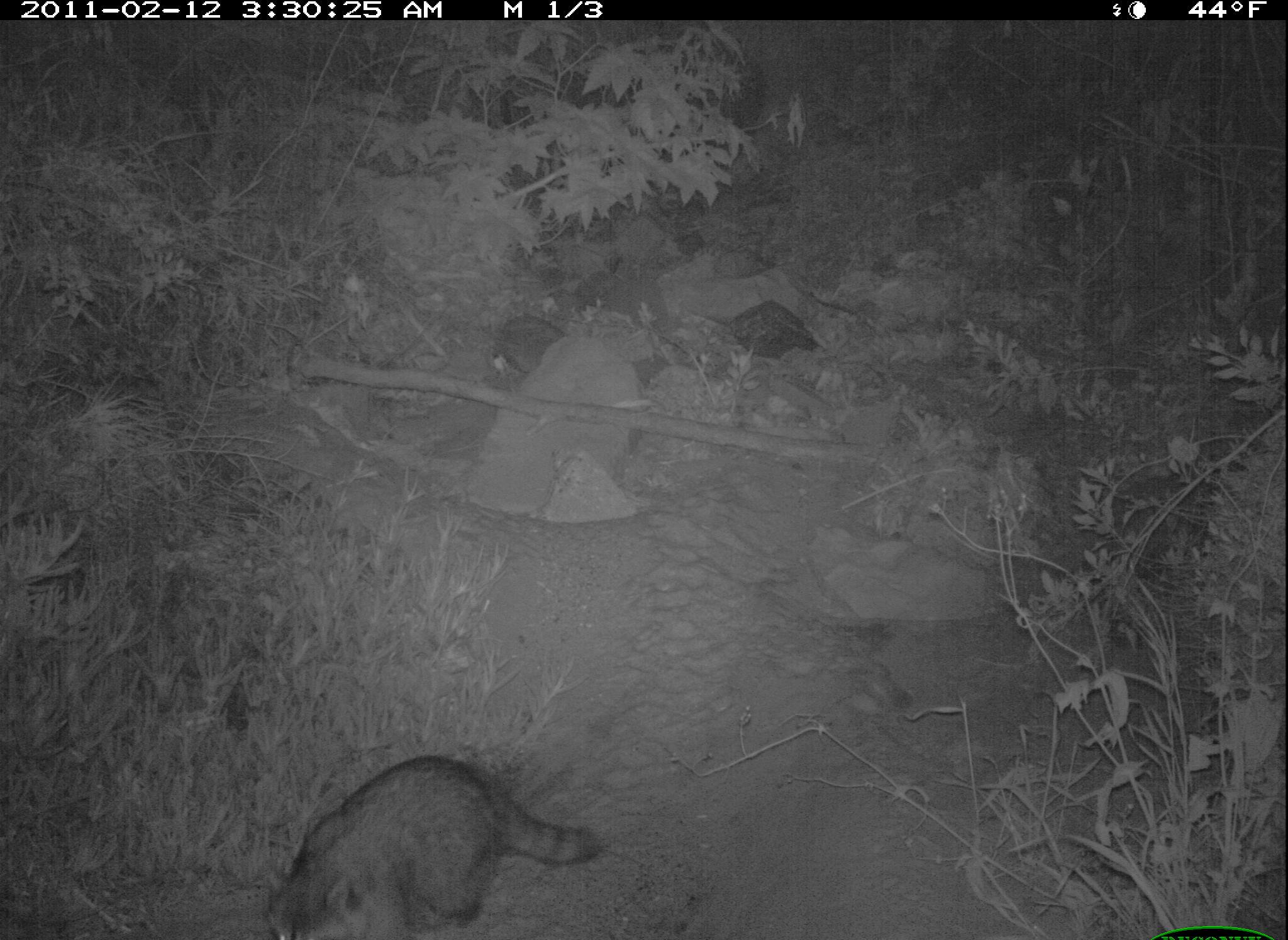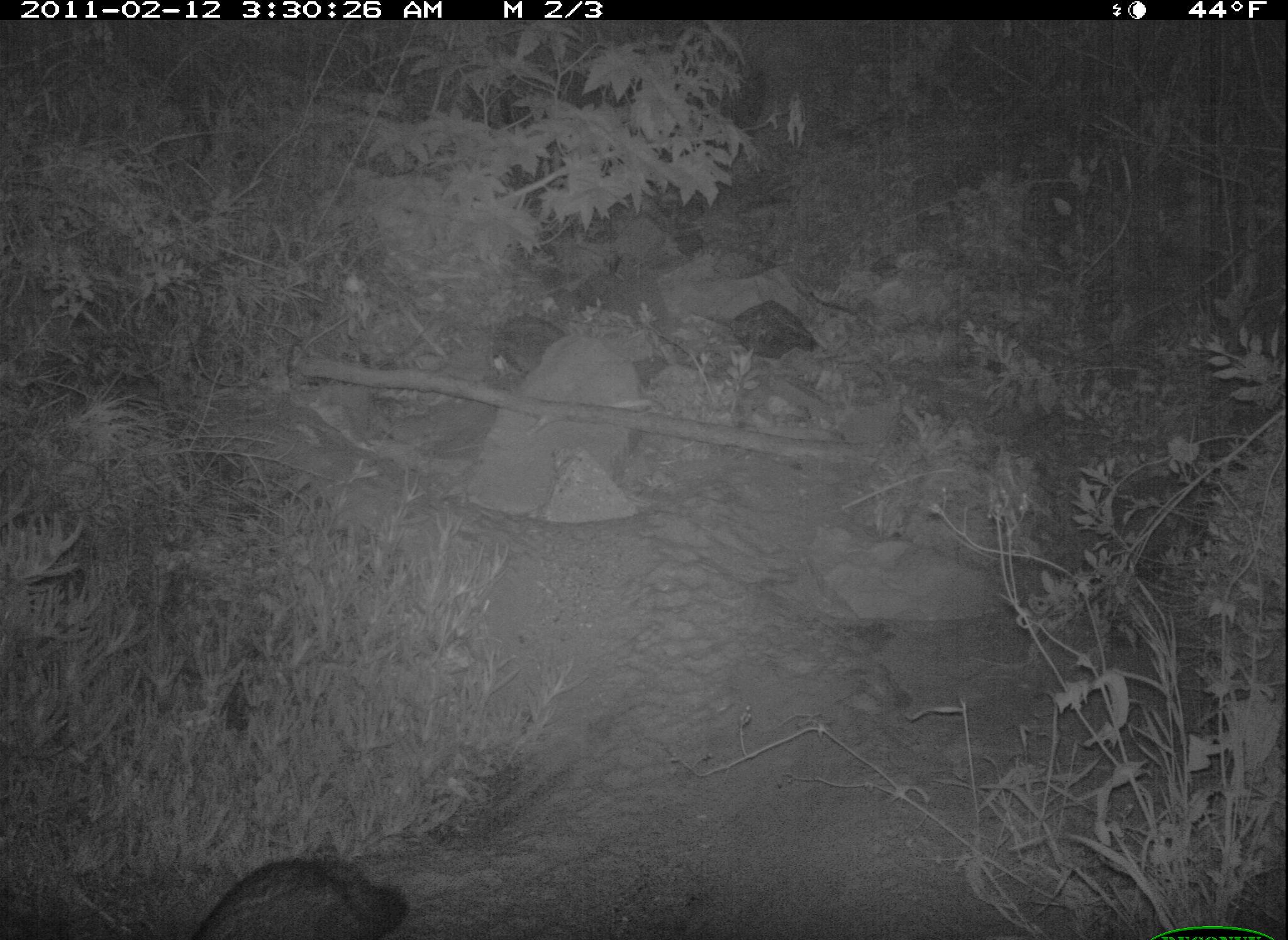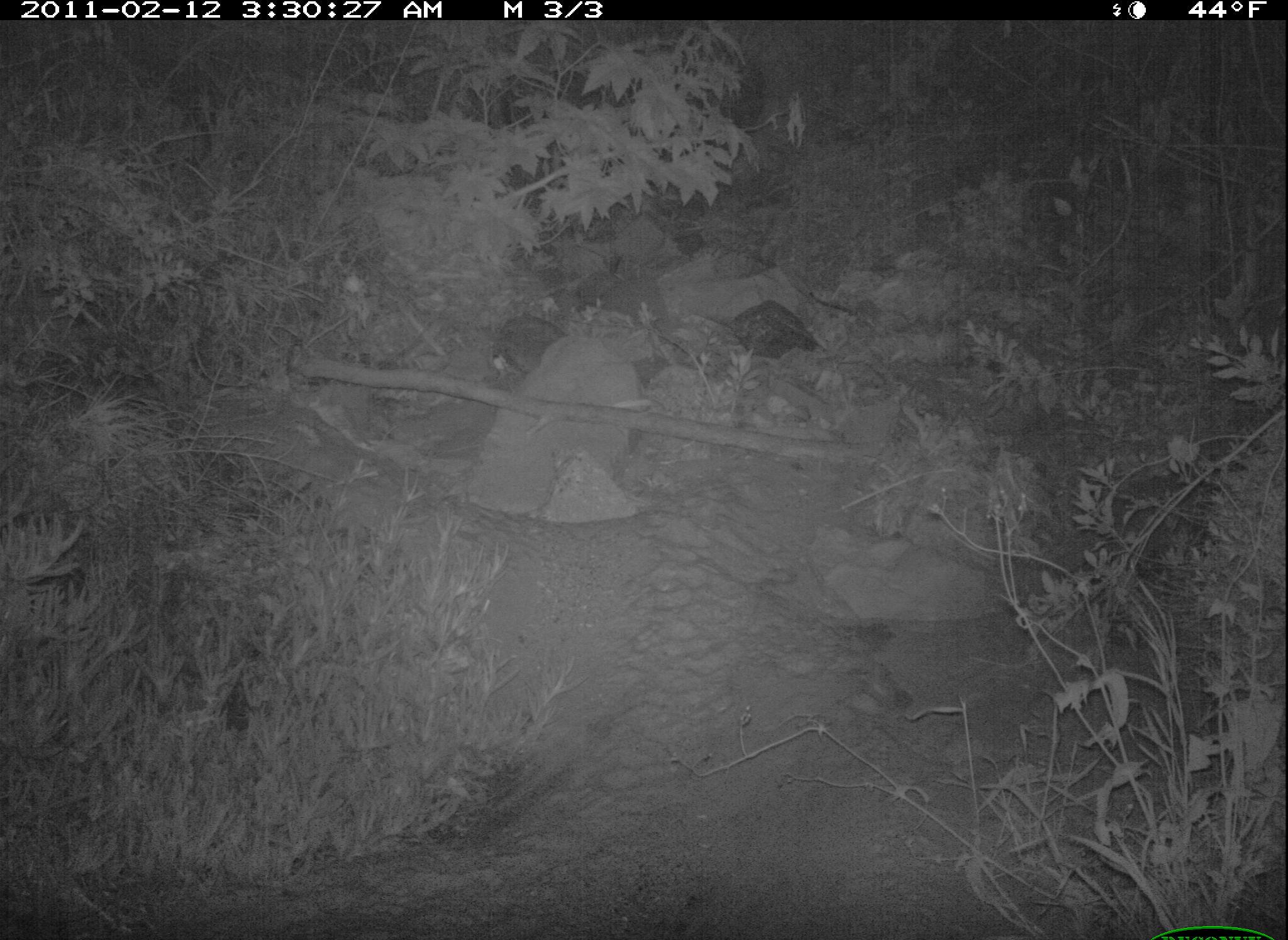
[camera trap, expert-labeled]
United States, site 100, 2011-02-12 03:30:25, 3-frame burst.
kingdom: Animalia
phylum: Chordata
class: Mammalia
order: Carnivora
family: Procyonidae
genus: Procyon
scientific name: Procyon lotor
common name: raccoon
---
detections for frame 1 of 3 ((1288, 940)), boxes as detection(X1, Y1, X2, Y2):
raccoon: detection(254, 710, 609, 940)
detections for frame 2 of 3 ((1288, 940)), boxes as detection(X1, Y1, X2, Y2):
raccoon: detection(182, 844, 415, 940)